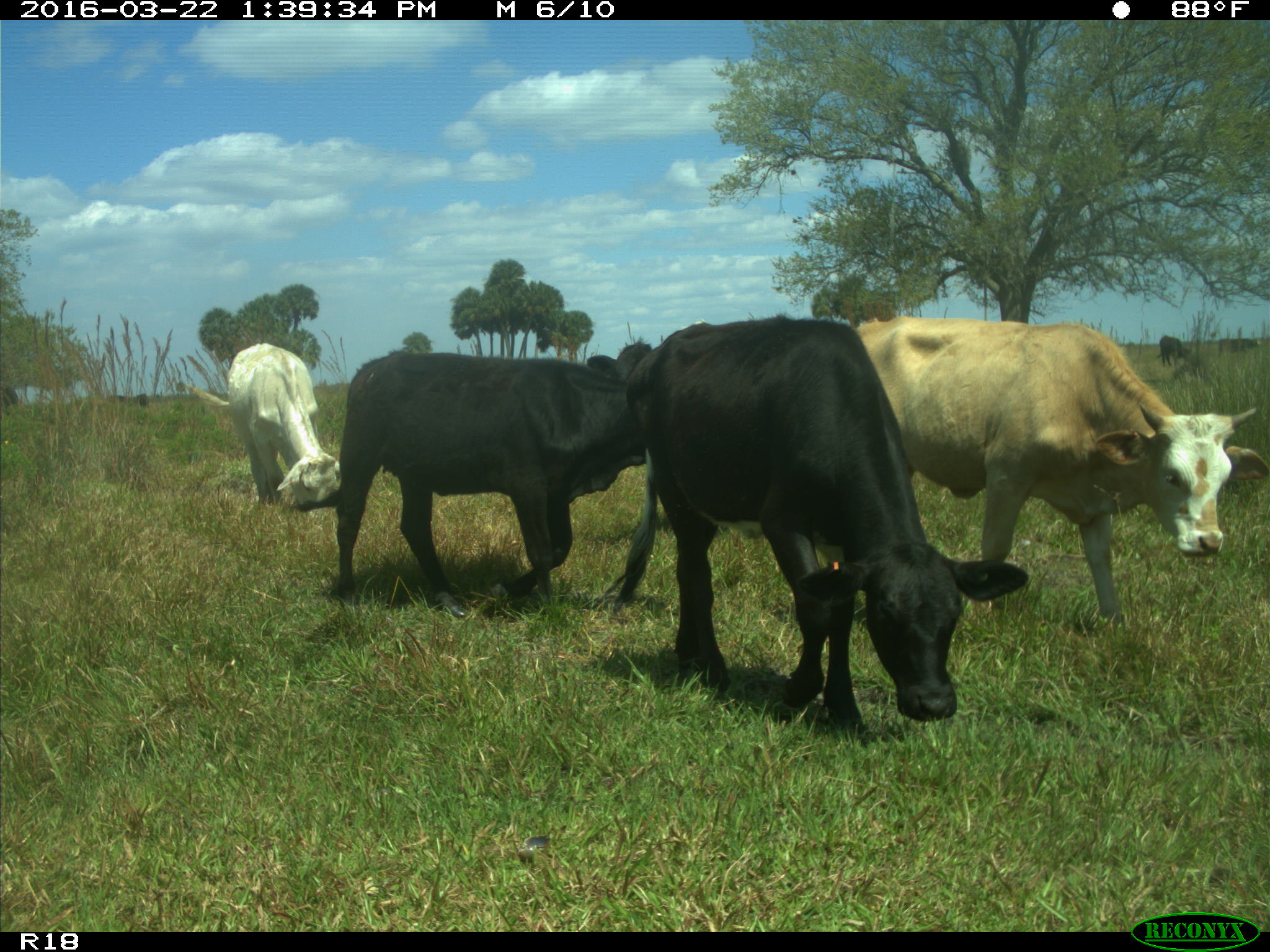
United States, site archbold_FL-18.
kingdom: Animalia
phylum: Chordata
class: Mammalia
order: Artiodactyla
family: Bovidae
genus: Bos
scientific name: Bos taurus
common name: domestic cow